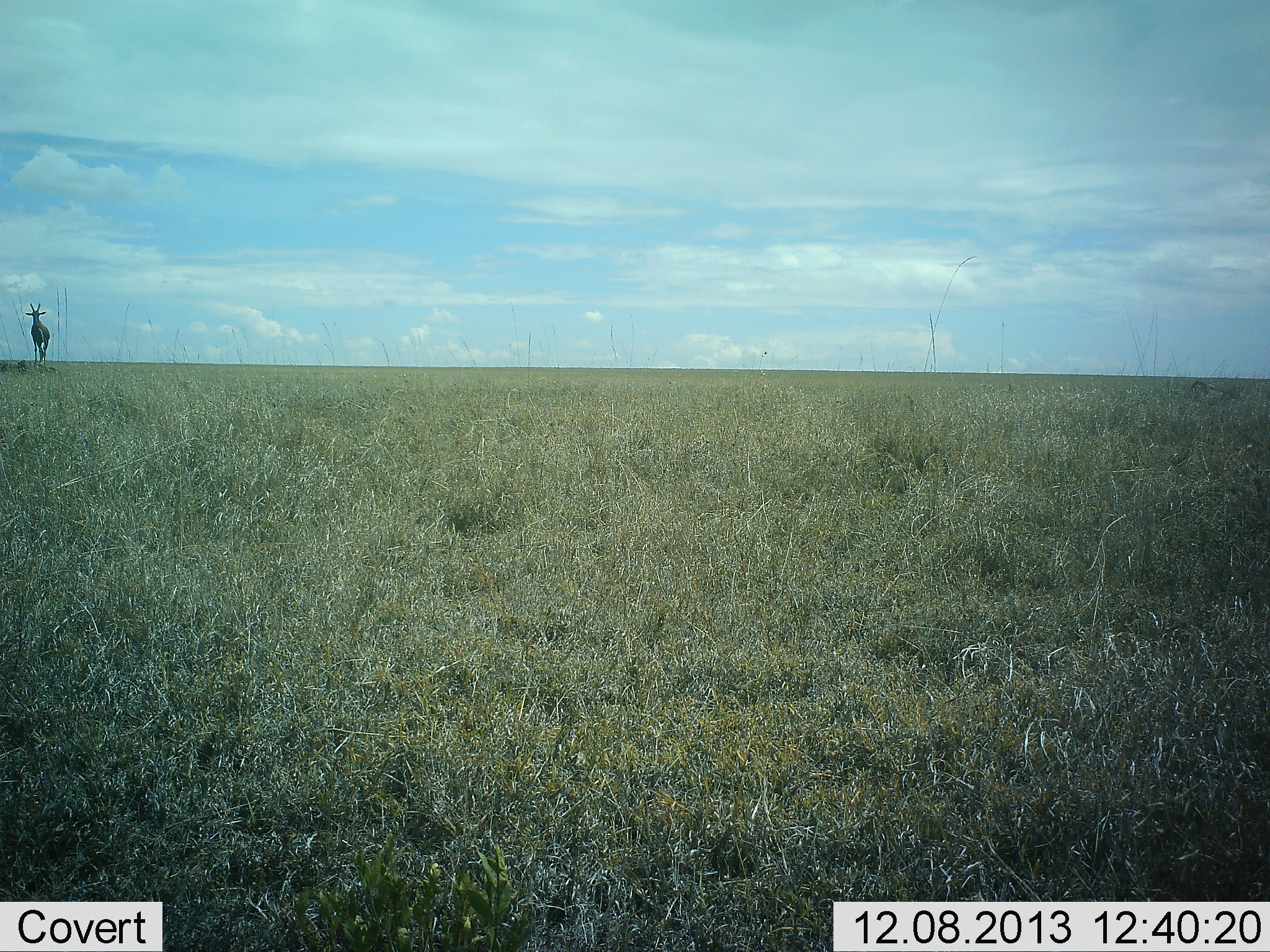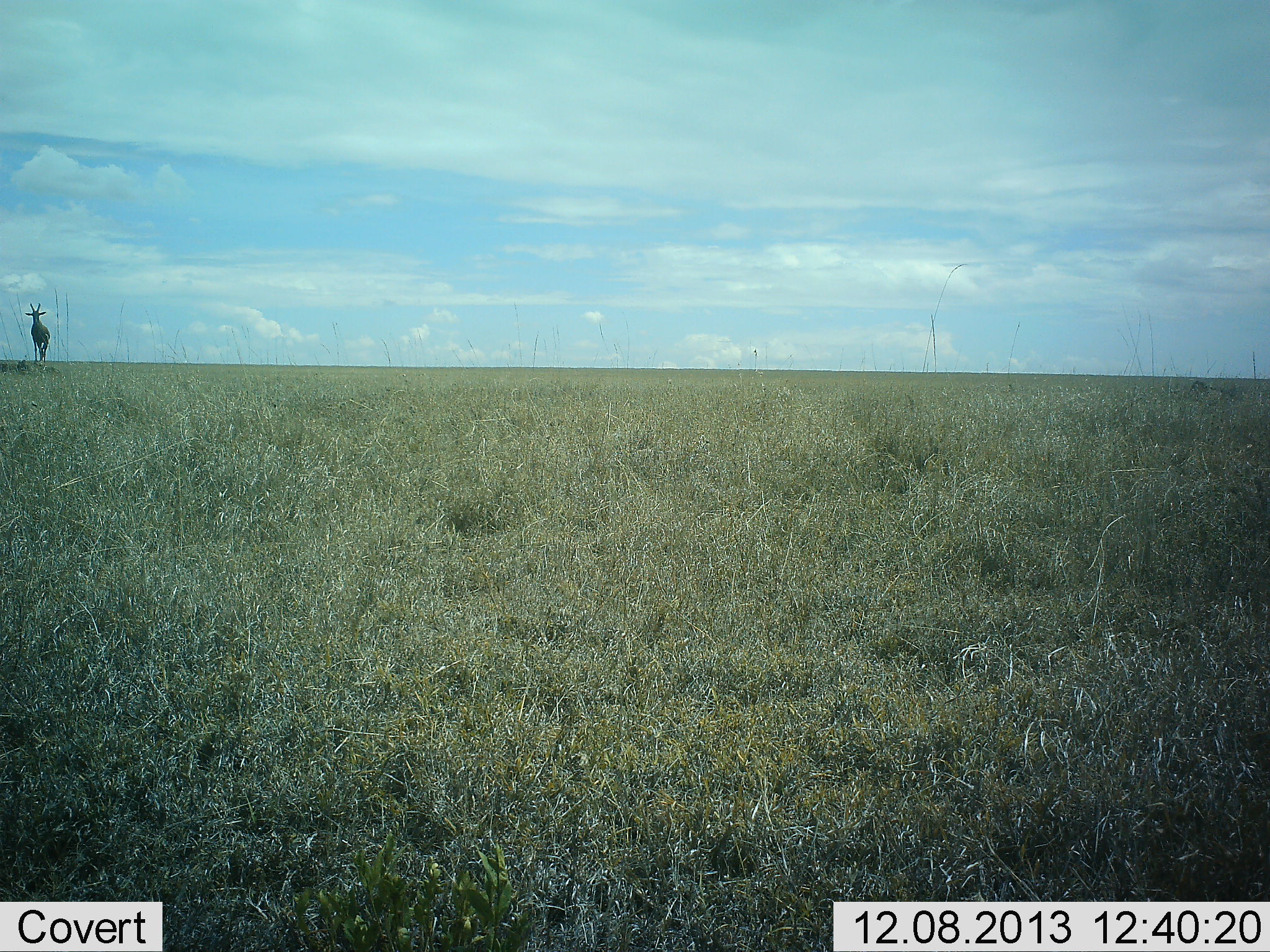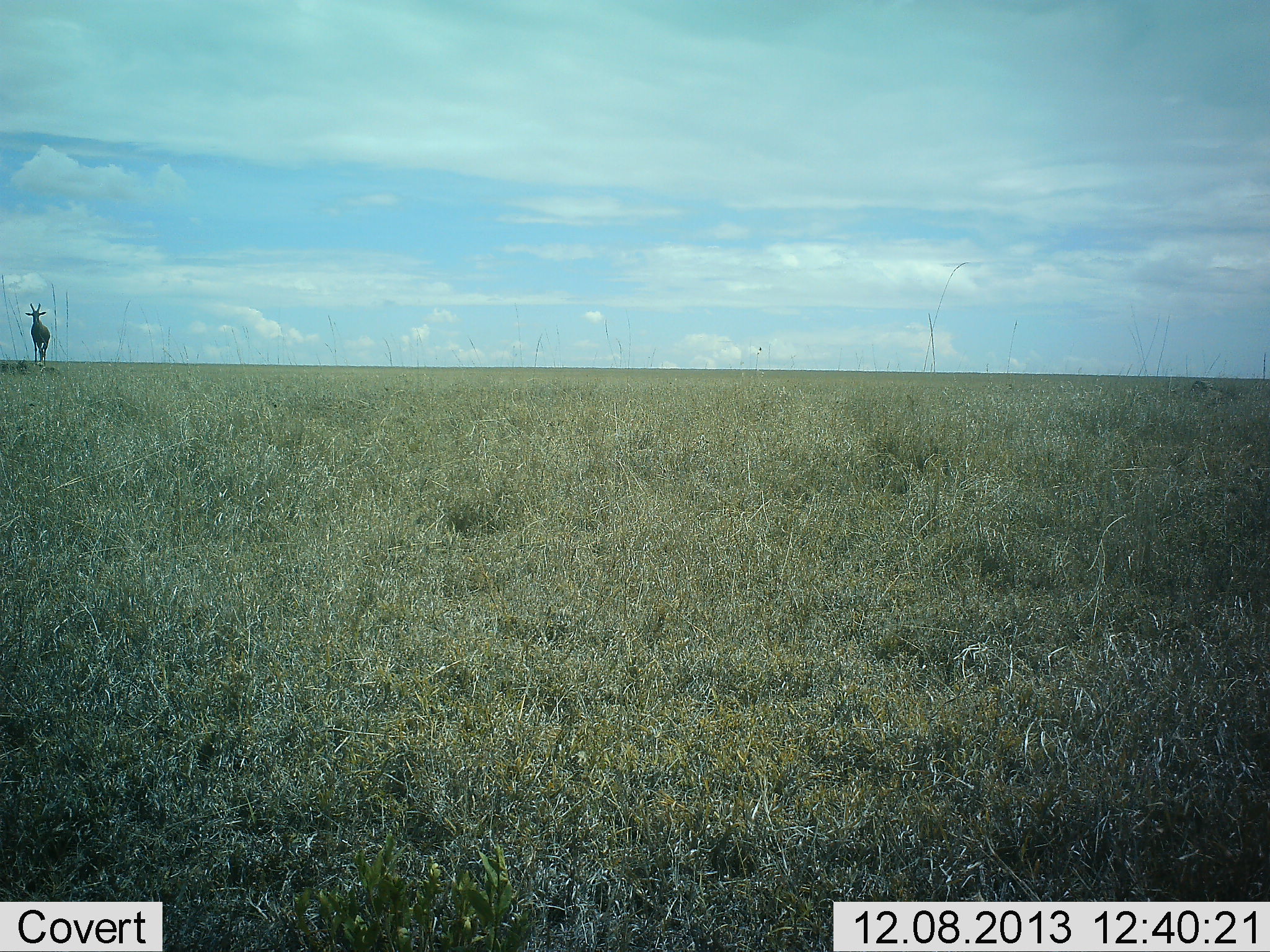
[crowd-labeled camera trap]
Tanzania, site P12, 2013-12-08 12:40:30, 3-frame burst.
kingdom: Animalia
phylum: Chordata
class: Mammalia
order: Artiodactyla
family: Giraffidae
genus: Giraffa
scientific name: Giraffa camelopardalis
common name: giraffe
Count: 1.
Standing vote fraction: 100%.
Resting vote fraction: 0%.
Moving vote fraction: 0%.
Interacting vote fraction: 0%.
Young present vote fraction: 0%.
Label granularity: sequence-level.